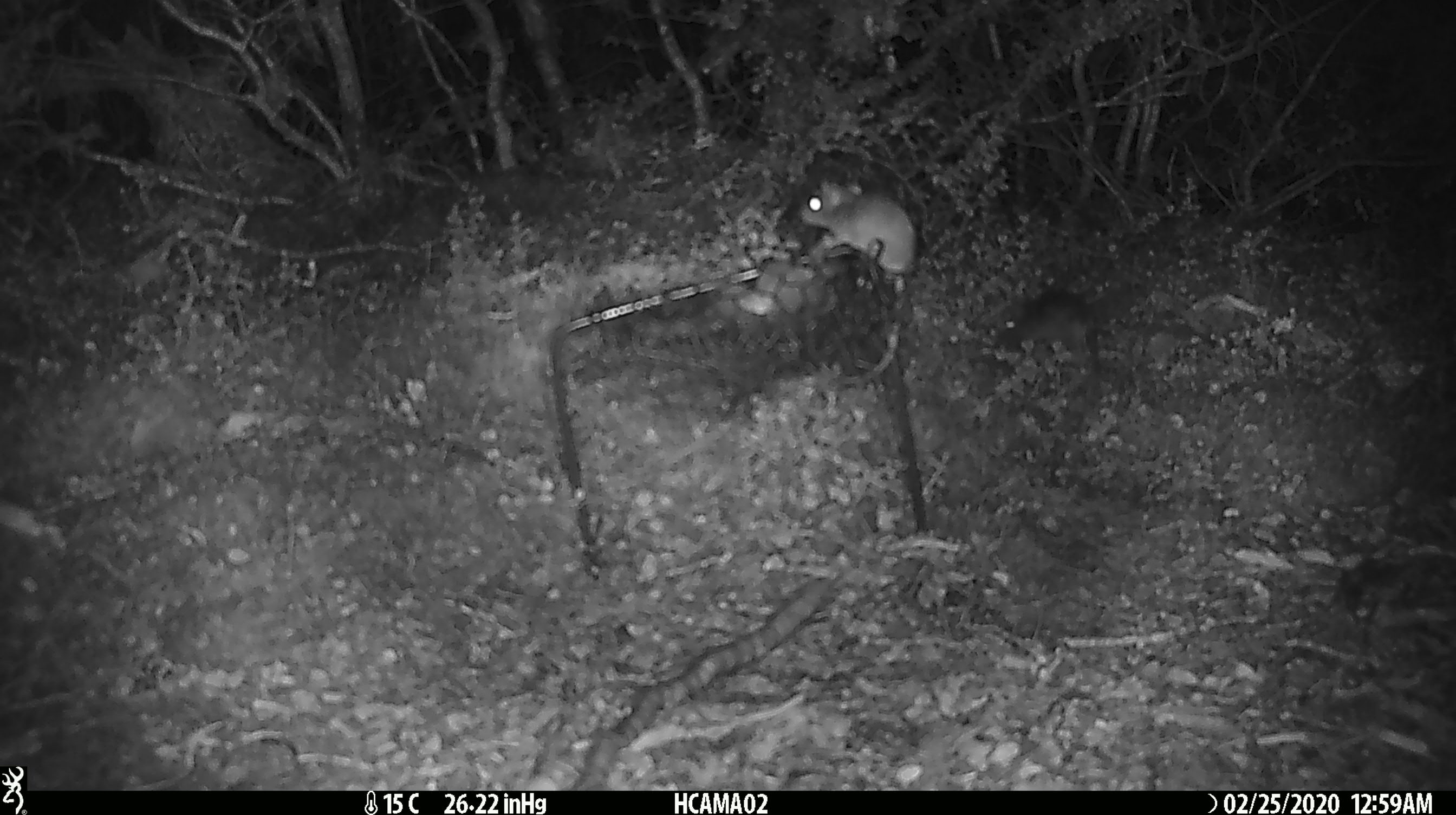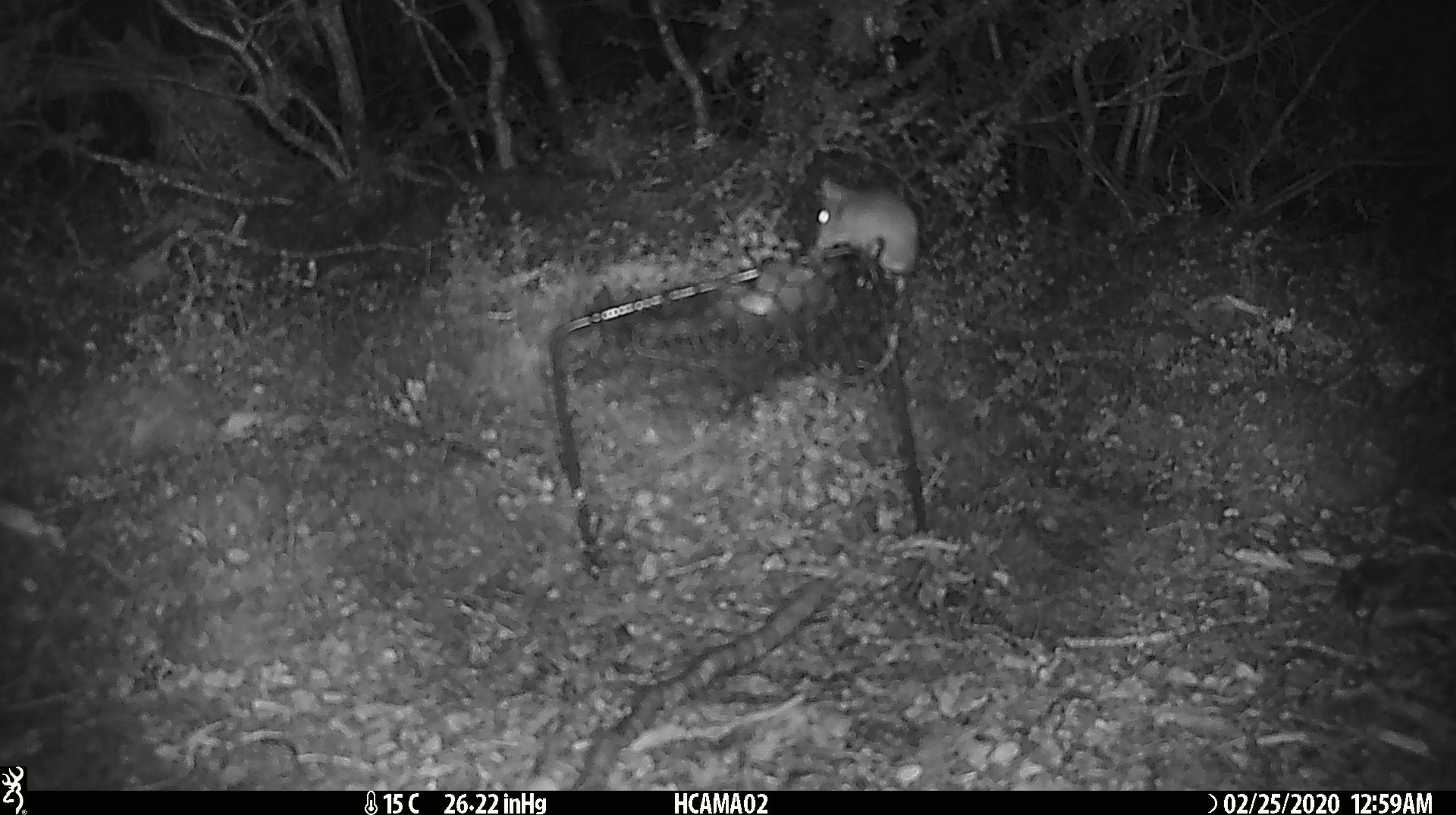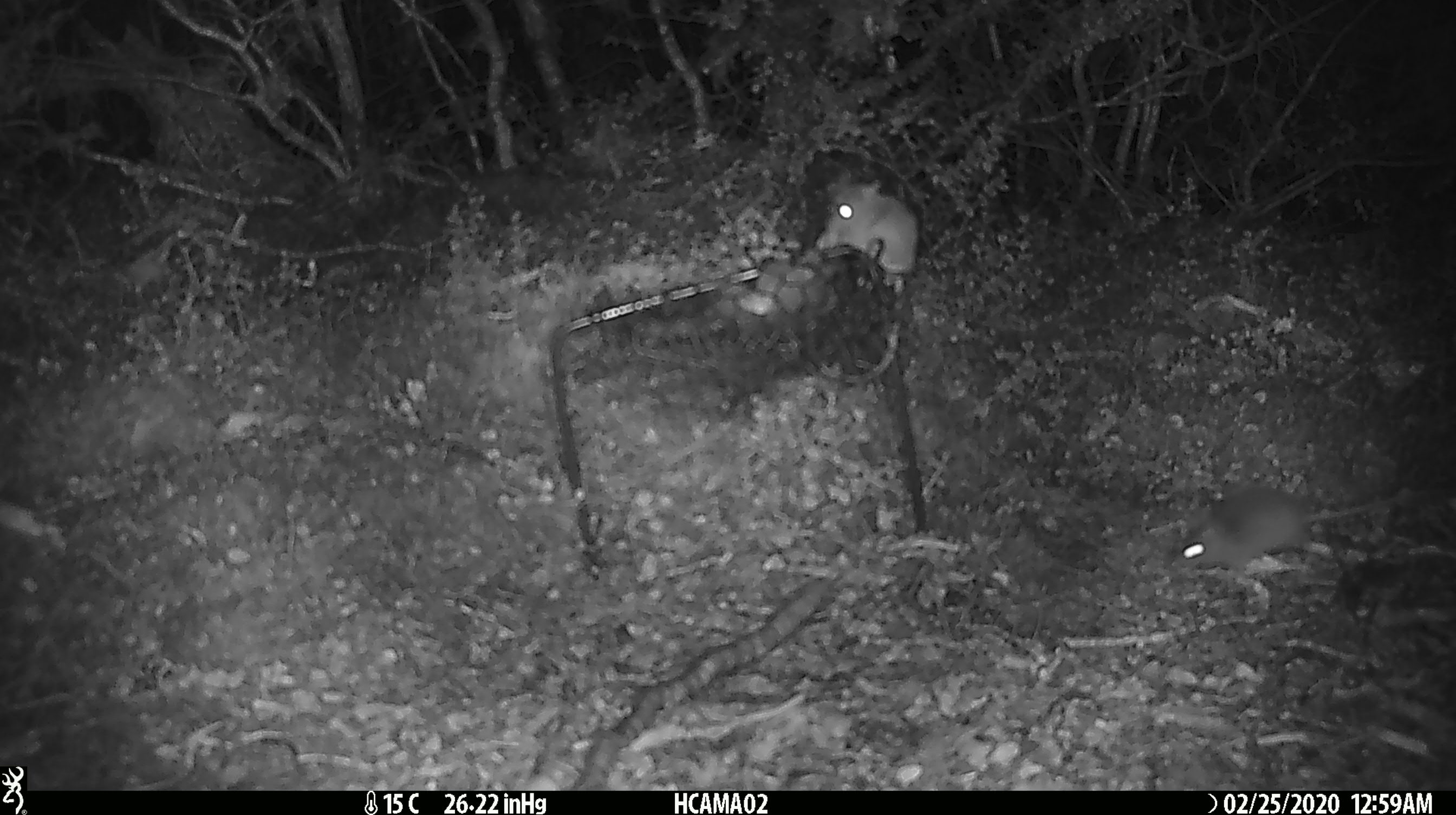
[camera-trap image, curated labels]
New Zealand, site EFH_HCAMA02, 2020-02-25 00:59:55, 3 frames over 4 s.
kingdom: Animalia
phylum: Chordata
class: Mammalia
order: Rodentia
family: Muridae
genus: Mus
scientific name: Mus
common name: mouse